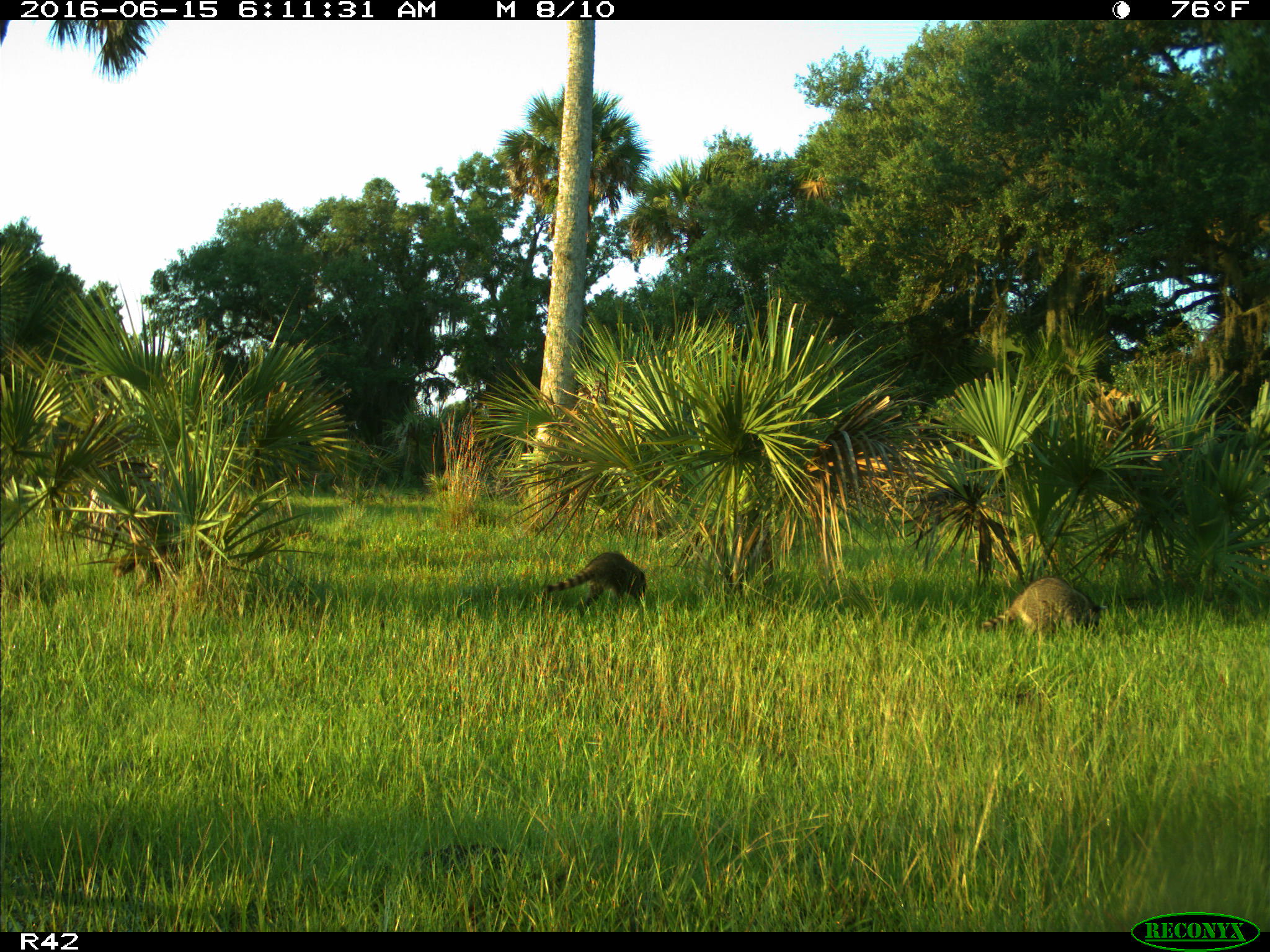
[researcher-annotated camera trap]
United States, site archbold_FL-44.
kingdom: Animalia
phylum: Chordata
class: Mammalia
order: Carnivora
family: Procyonidae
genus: Procyon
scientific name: Procyon lotor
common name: common raccoon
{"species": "Procyon lotor (common raccoon)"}